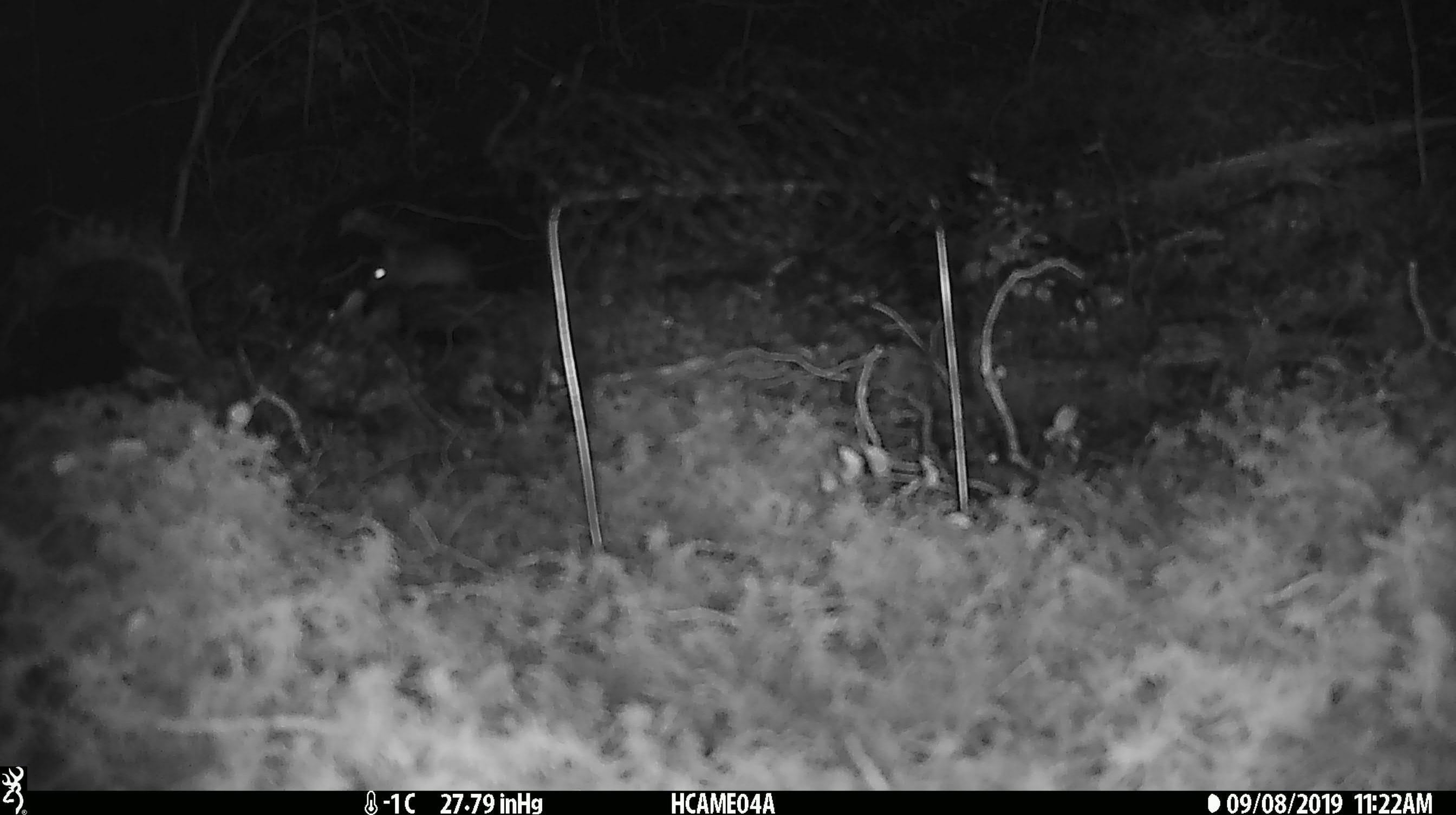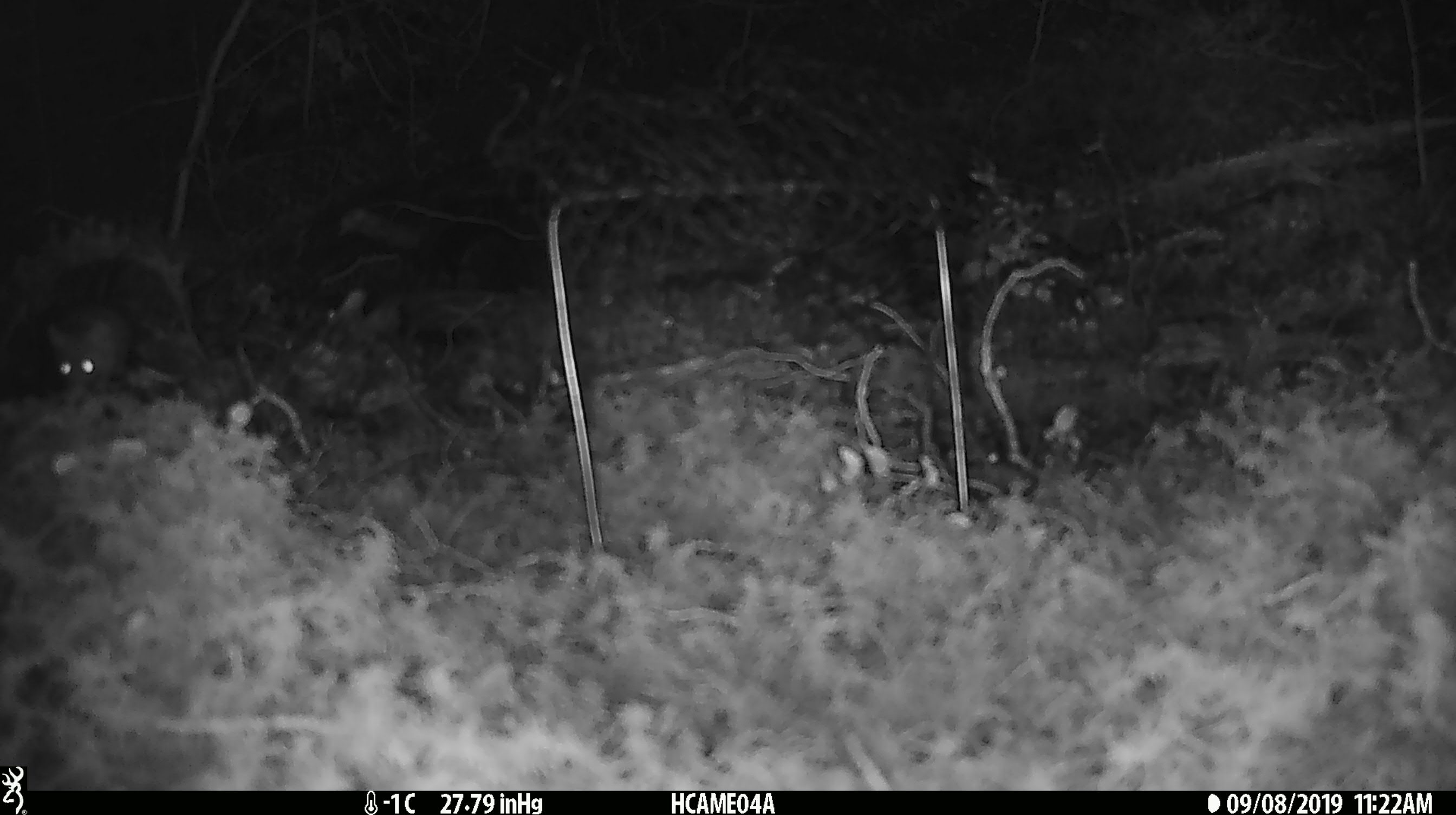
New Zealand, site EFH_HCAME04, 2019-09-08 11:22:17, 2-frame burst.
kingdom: Animalia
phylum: Chordata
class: Mammalia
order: Rodentia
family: Muridae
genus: Mus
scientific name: Mus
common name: mouse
Mouse (Mus).